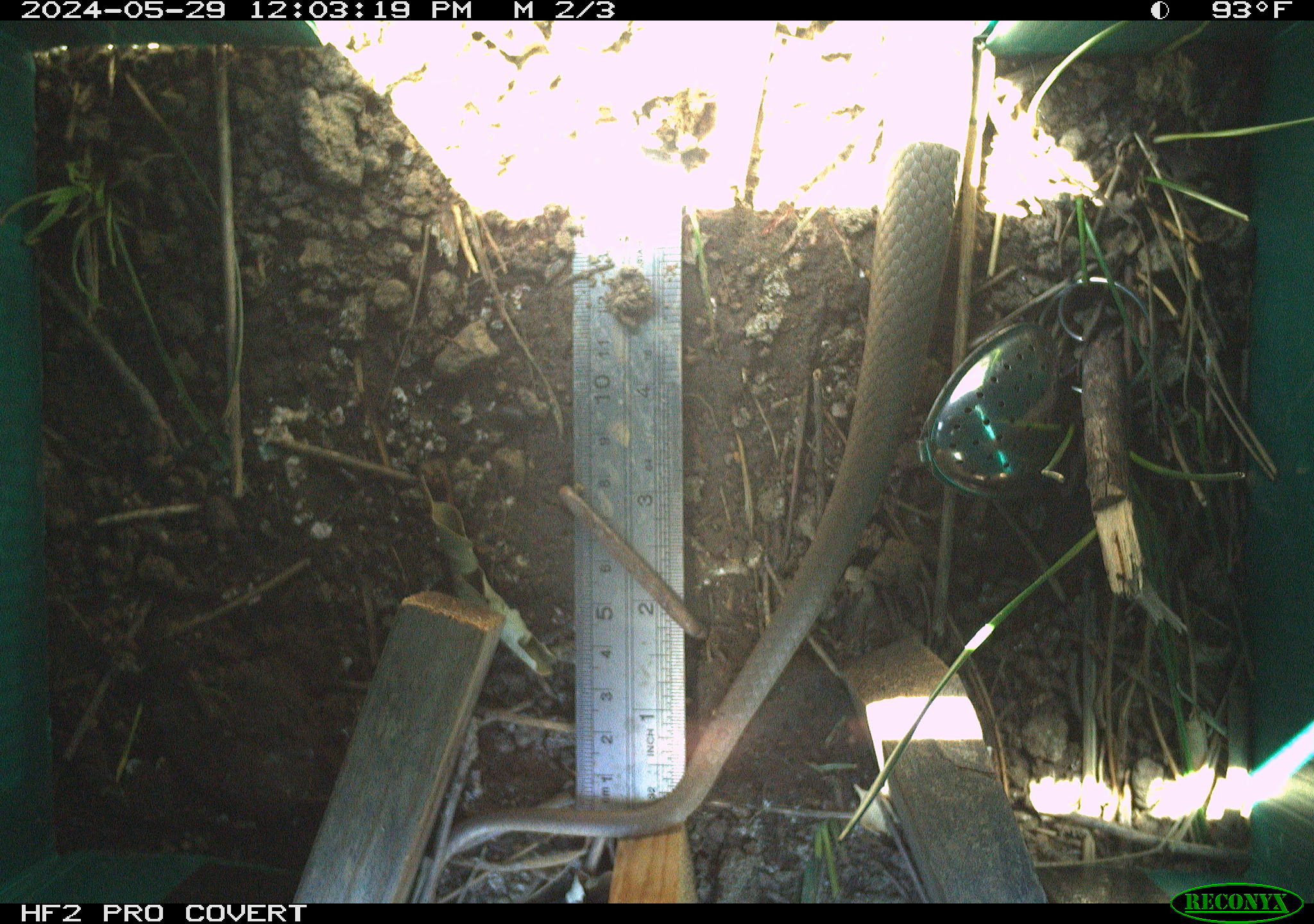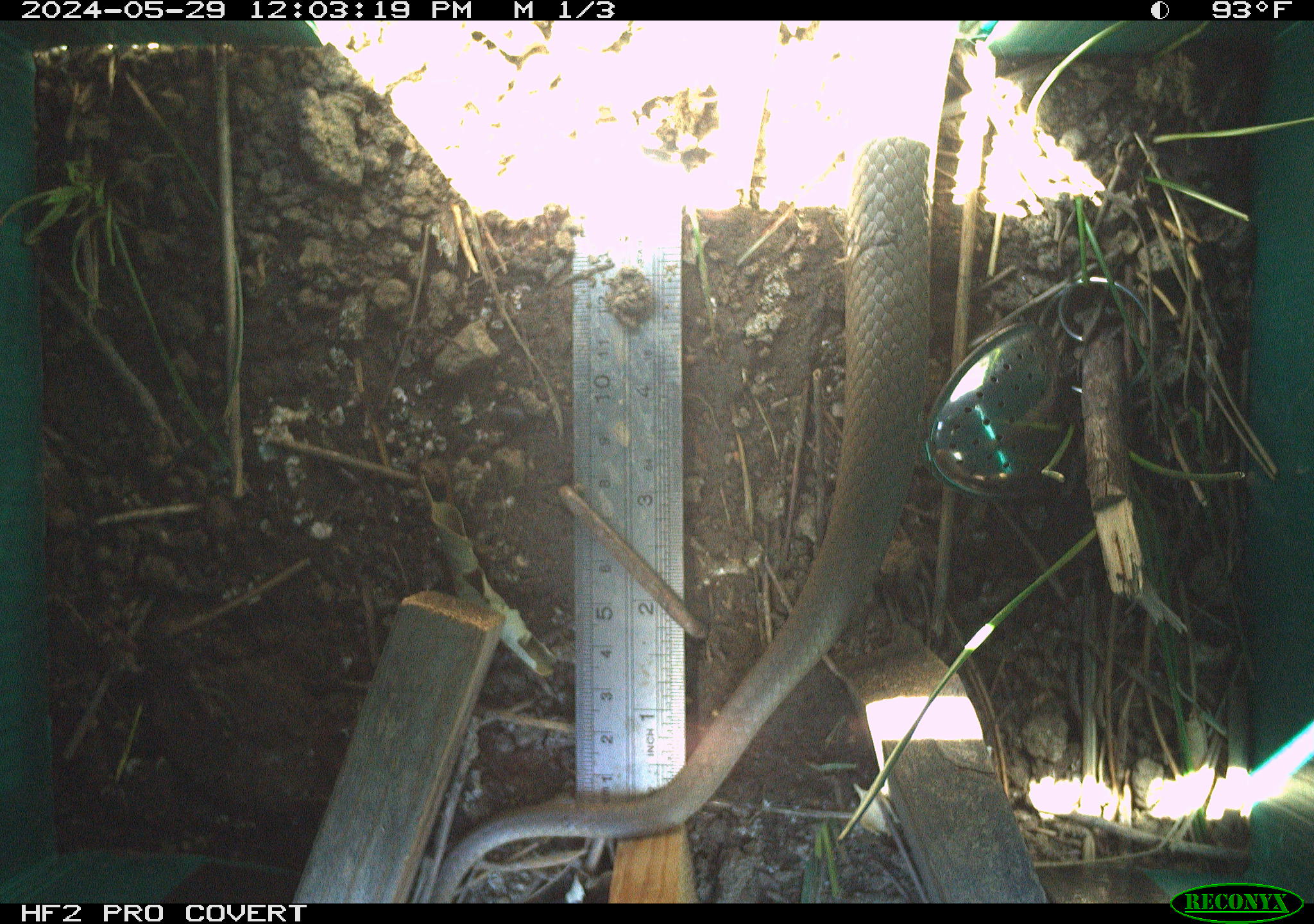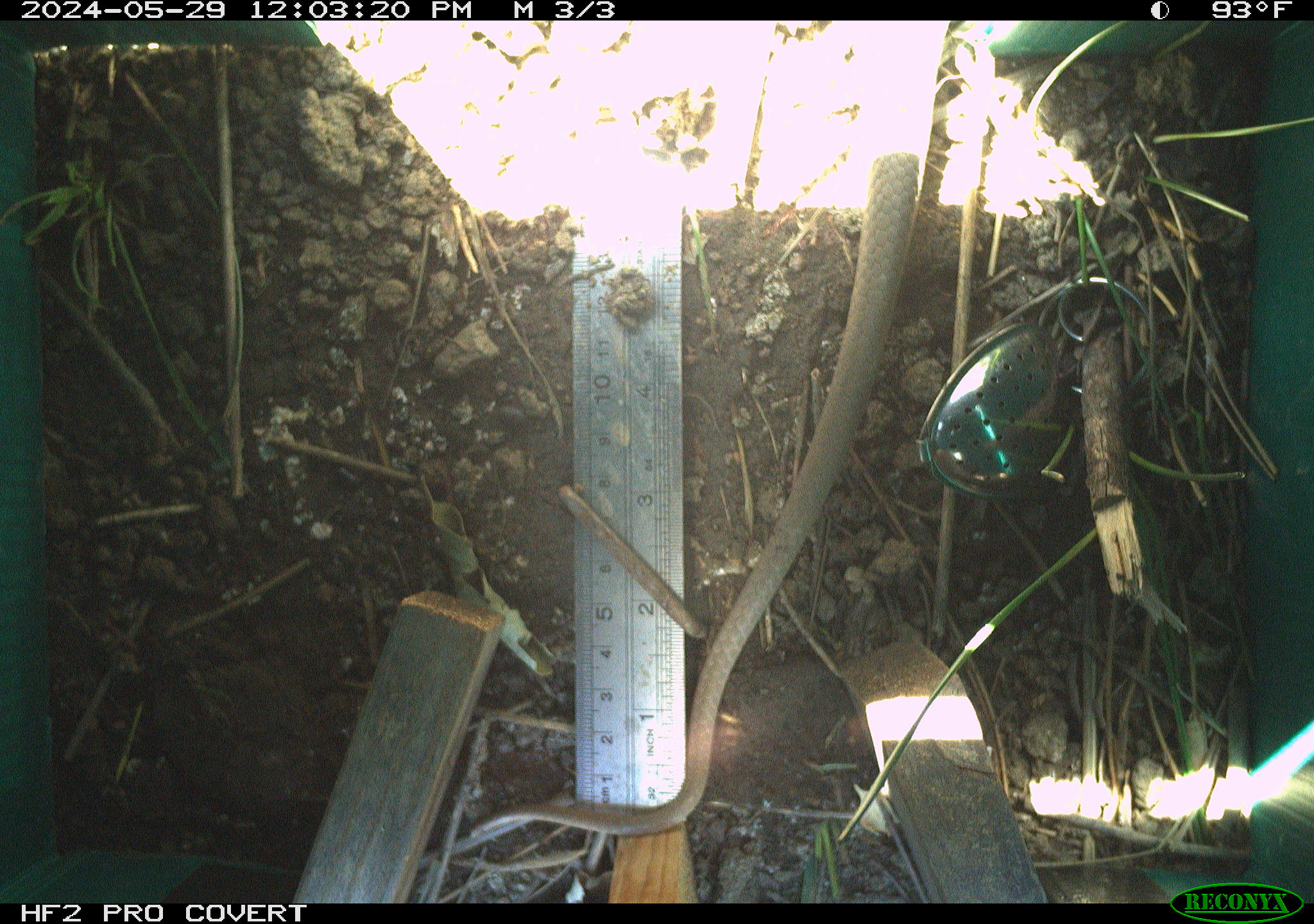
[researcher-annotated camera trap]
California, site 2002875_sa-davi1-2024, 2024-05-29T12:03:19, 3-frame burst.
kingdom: Animalia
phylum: Chordata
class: Reptilia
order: Squamata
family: Colubridae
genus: Coluber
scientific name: Coluber constrictor mormon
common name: western yellow-bellied racer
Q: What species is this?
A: Western yellow-bellied racer (Coluber constrictor mormon).